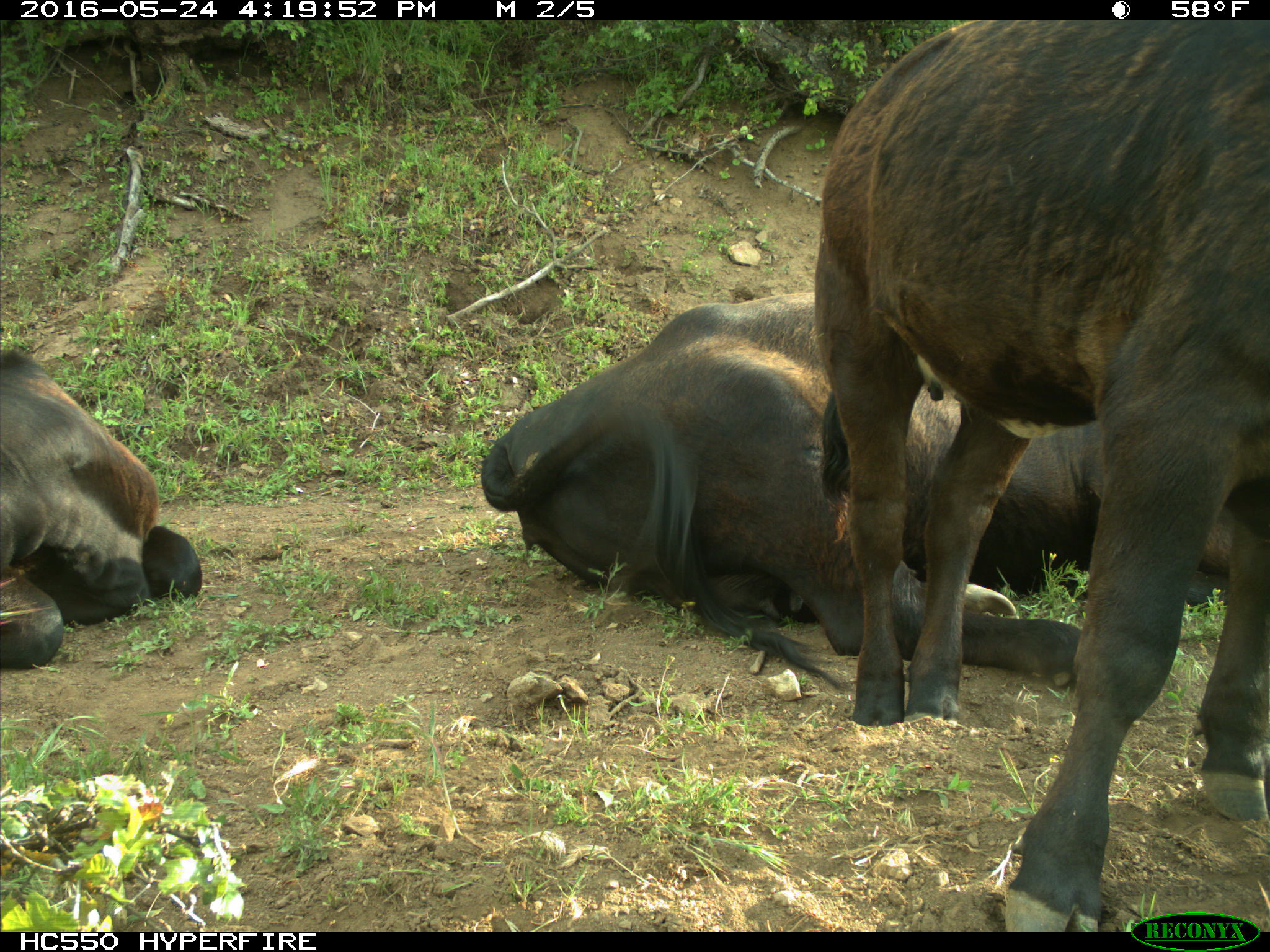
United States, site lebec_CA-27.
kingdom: Animalia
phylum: Chordata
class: Mammalia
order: Artiodactyla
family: Bovidae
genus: Bos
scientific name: Bos taurus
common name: domestic cow